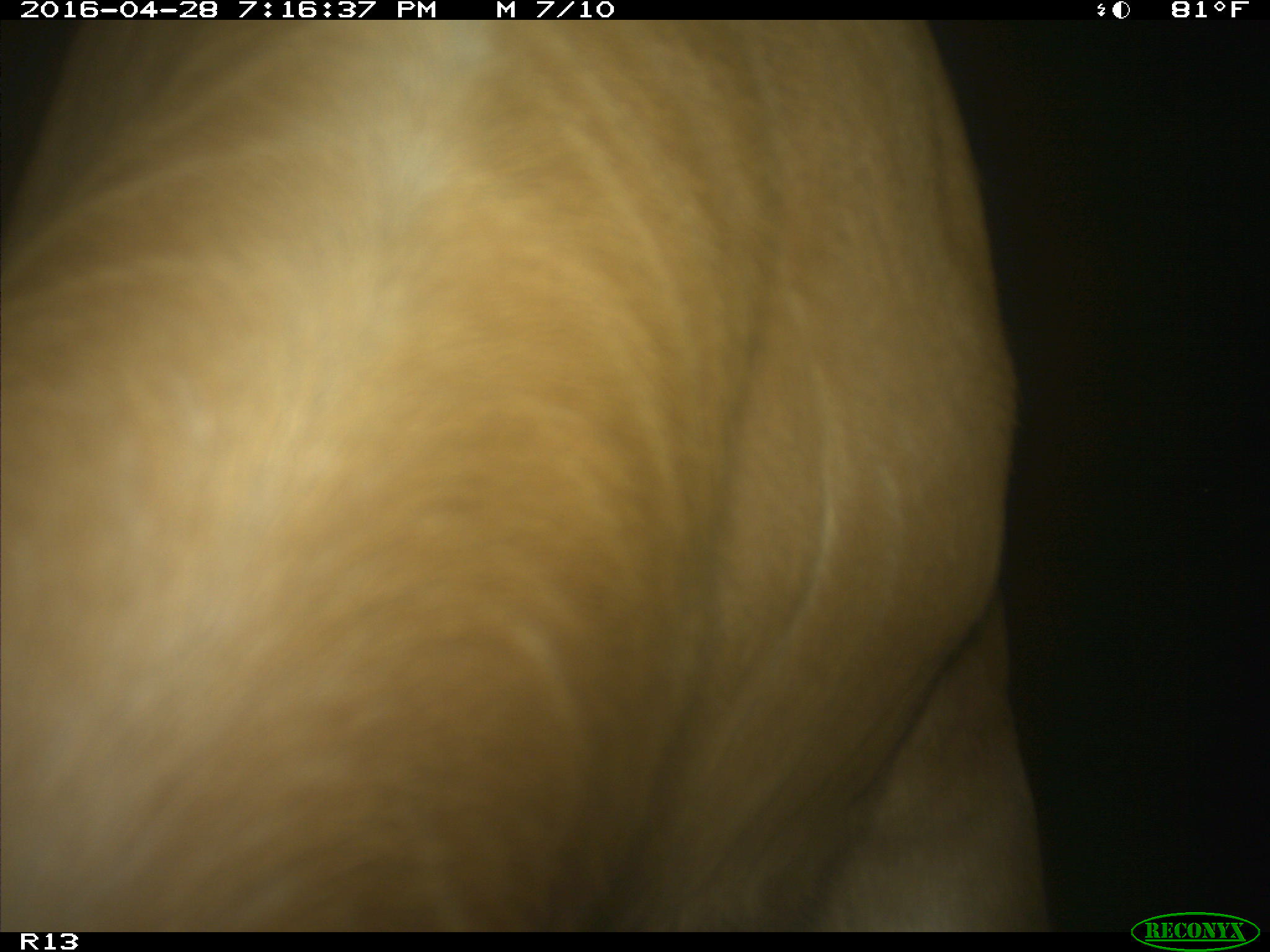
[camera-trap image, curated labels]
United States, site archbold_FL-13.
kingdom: Animalia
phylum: Chordata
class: Mammalia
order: Artiodactyla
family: Bovidae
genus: Bos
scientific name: Bos taurus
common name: domestic cow